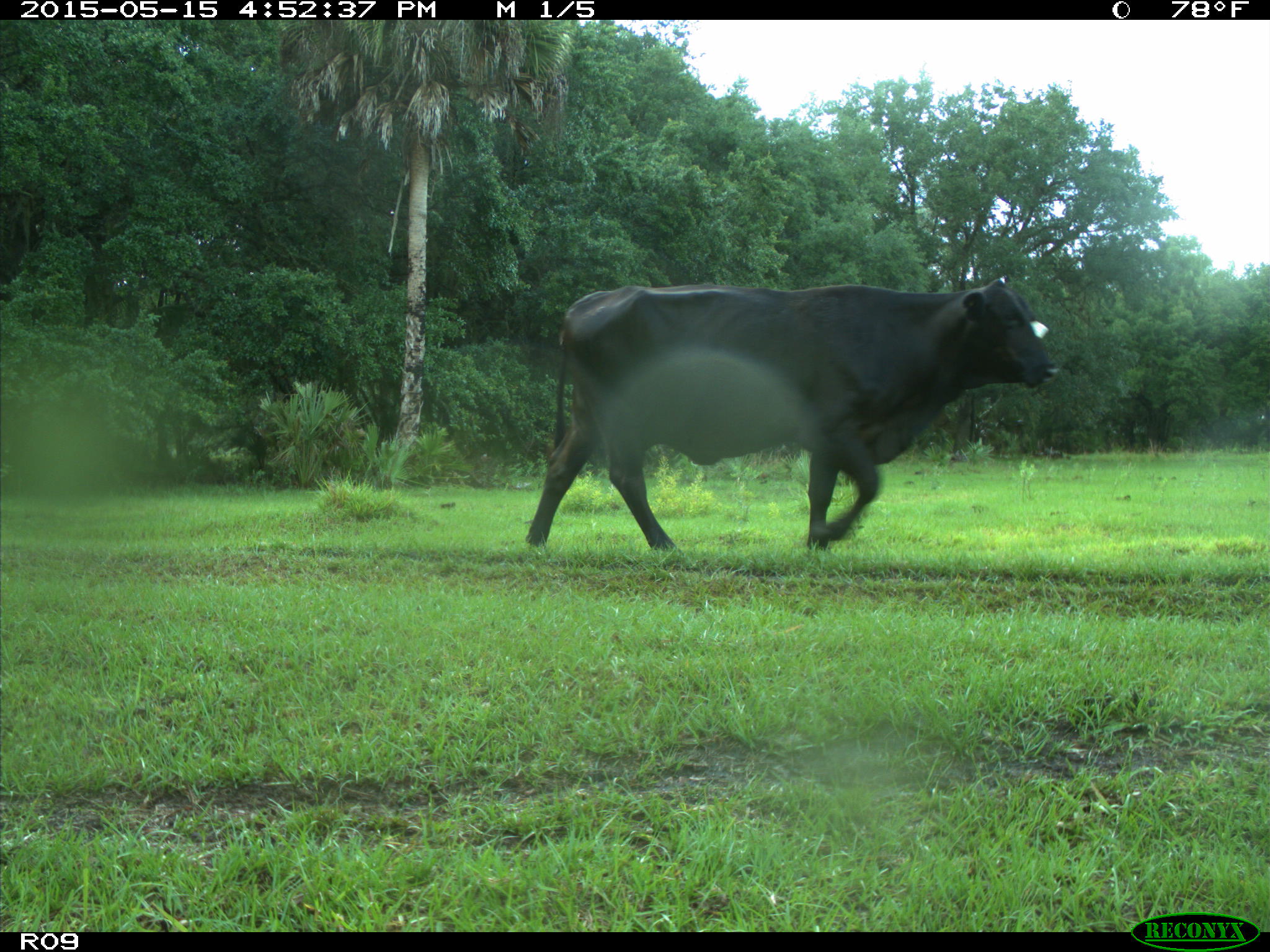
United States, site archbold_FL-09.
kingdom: Animalia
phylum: Chordata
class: Mammalia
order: Artiodactyla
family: Bovidae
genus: Bos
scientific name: Bos taurus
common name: domestic cow